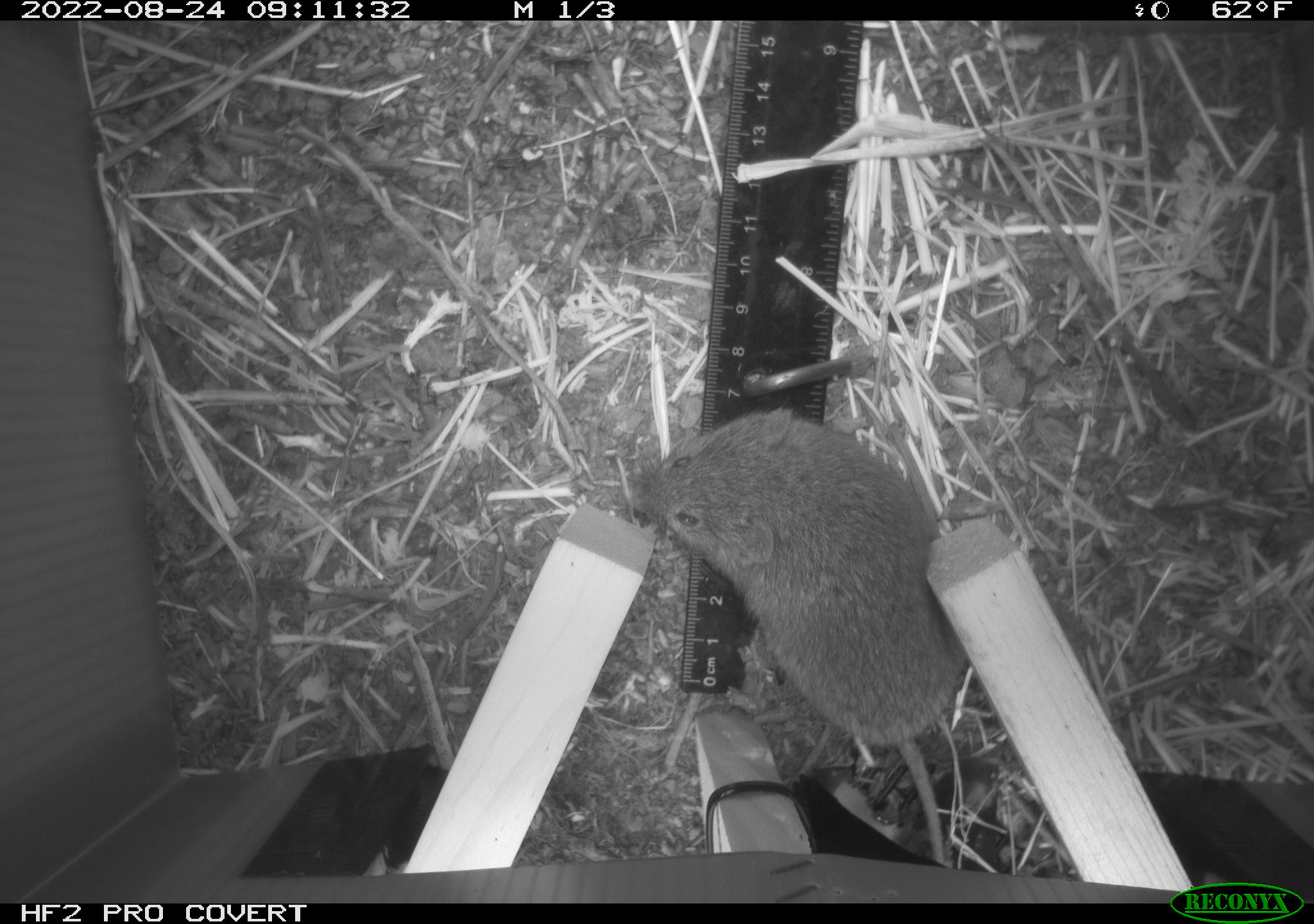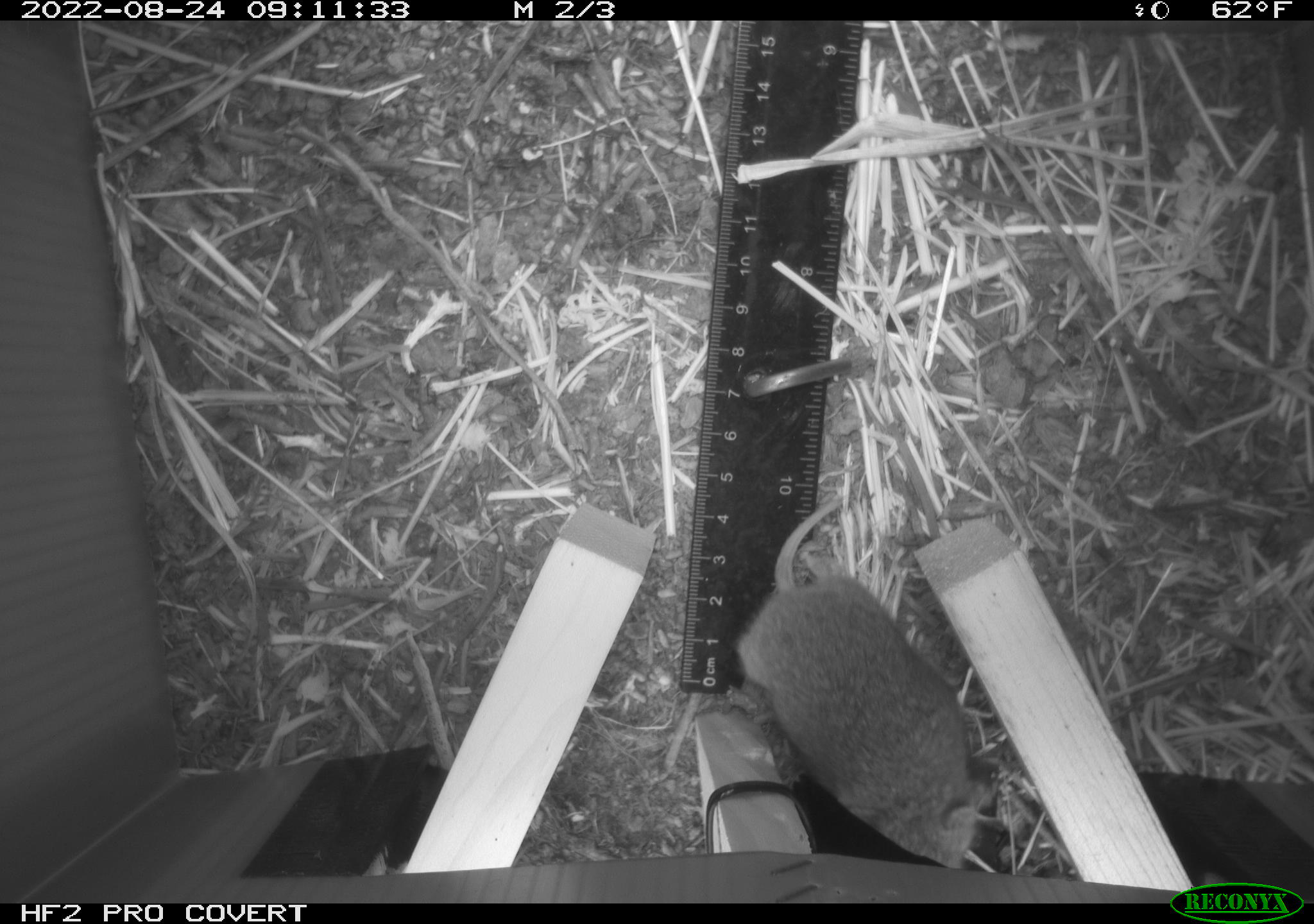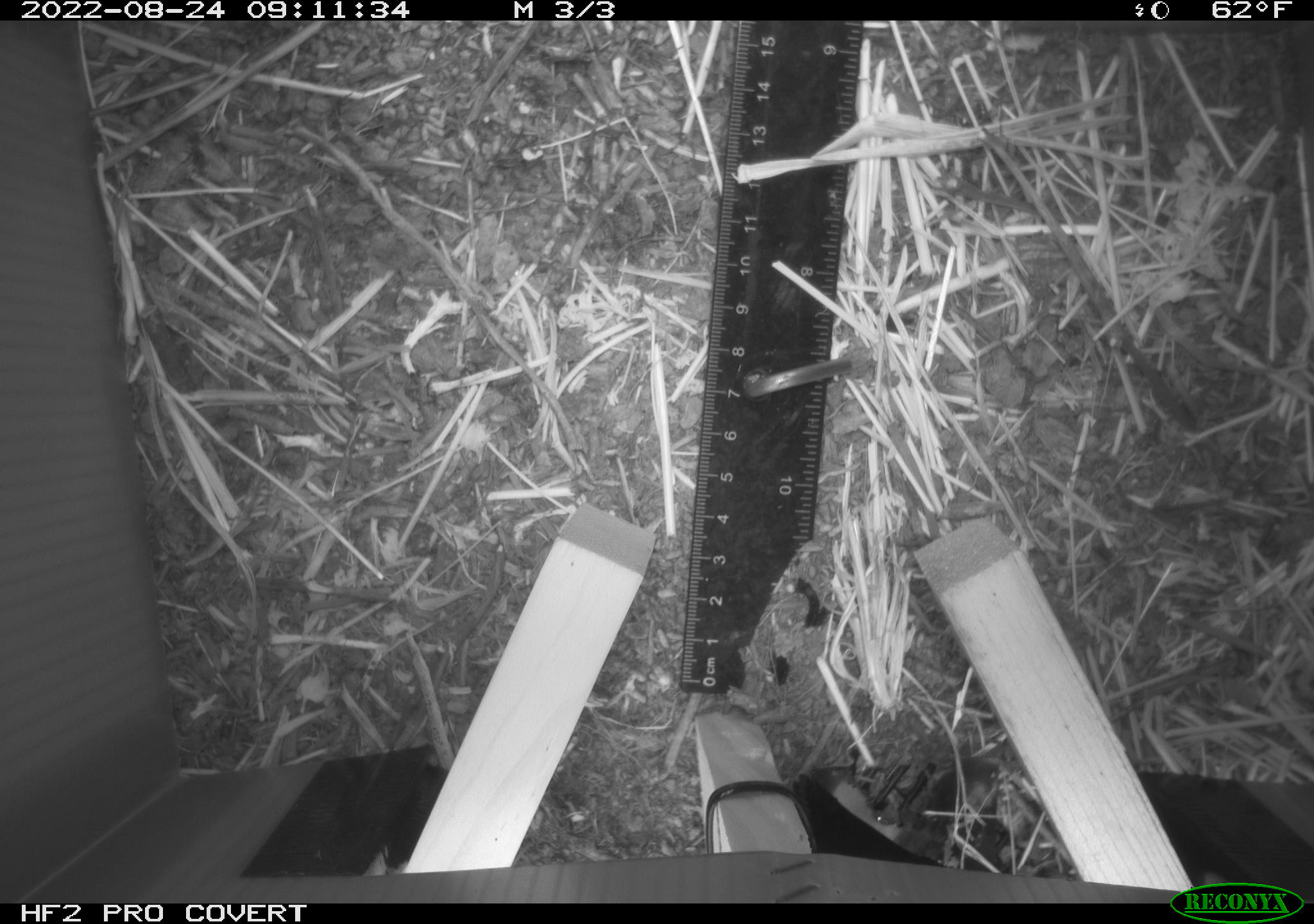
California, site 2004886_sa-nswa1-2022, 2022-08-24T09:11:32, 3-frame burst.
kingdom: Animalia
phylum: Chordata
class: Mammalia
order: Rodentia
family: Cricetidae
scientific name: Cricetidae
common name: hamsters, voles, lemmings, and allies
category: cricetidae family